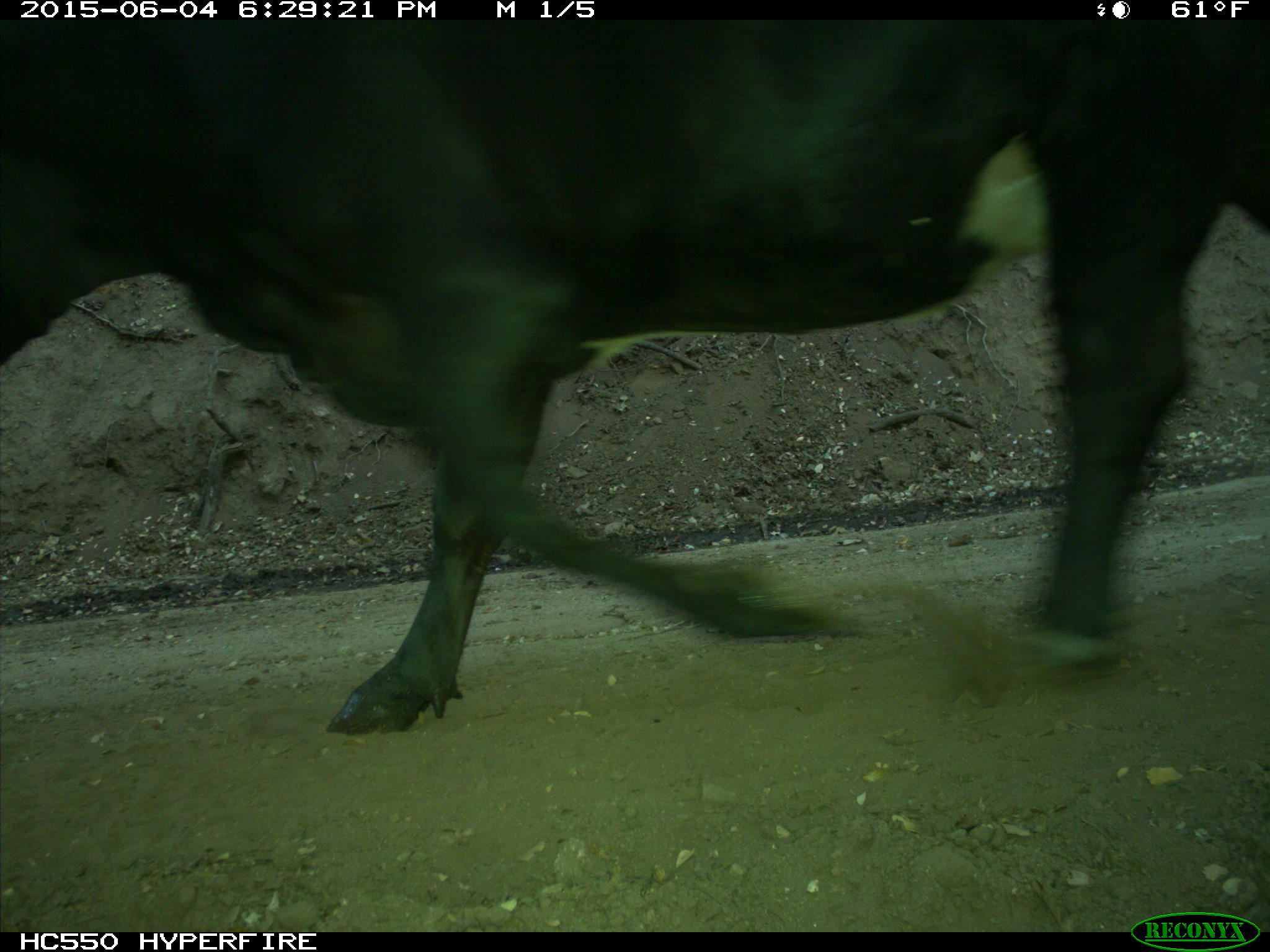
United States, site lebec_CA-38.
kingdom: Animalia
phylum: Chordata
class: Mammalia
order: Artiodactyla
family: Bovidae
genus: Bos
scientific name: Bos taurus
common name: domestic cow